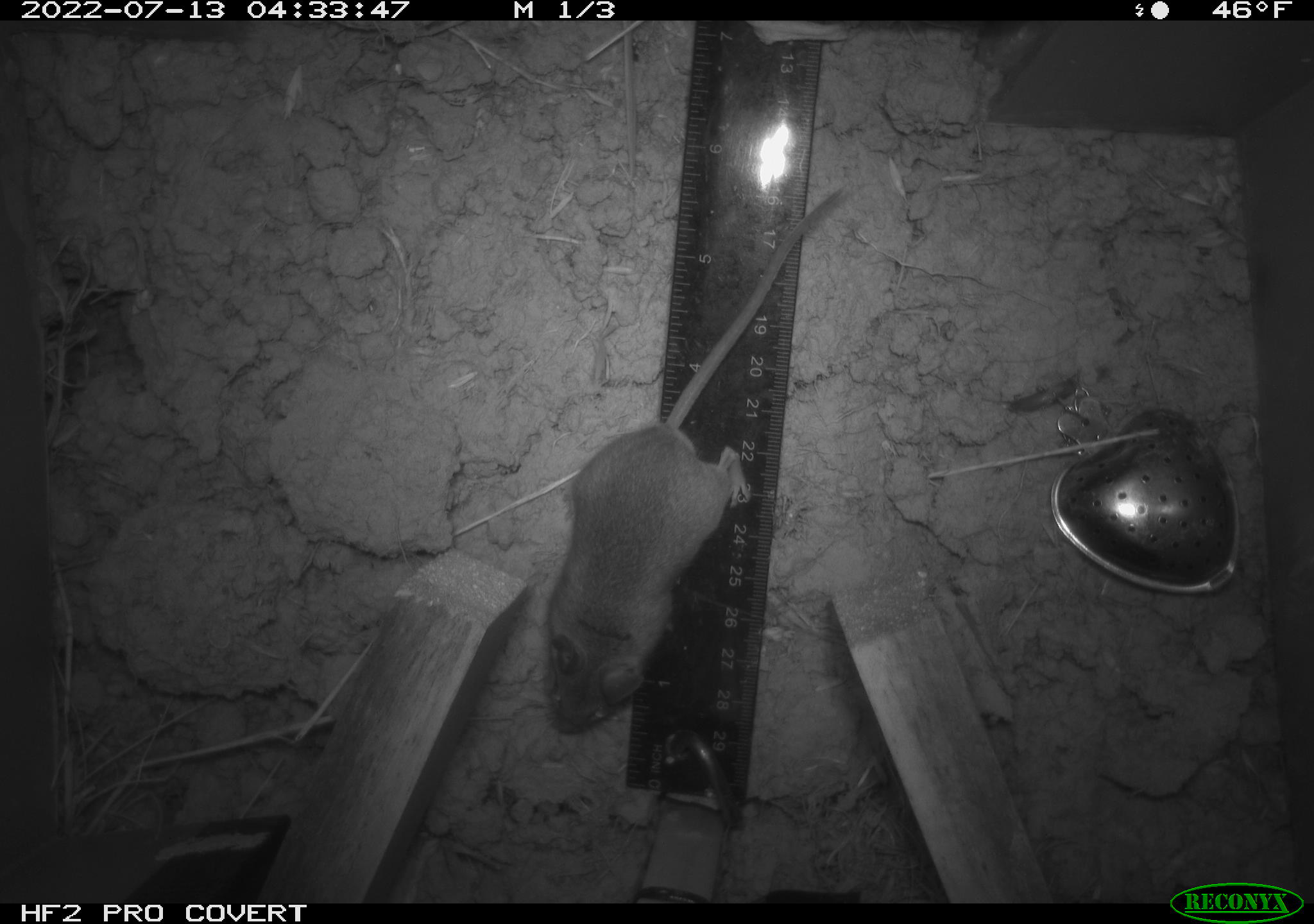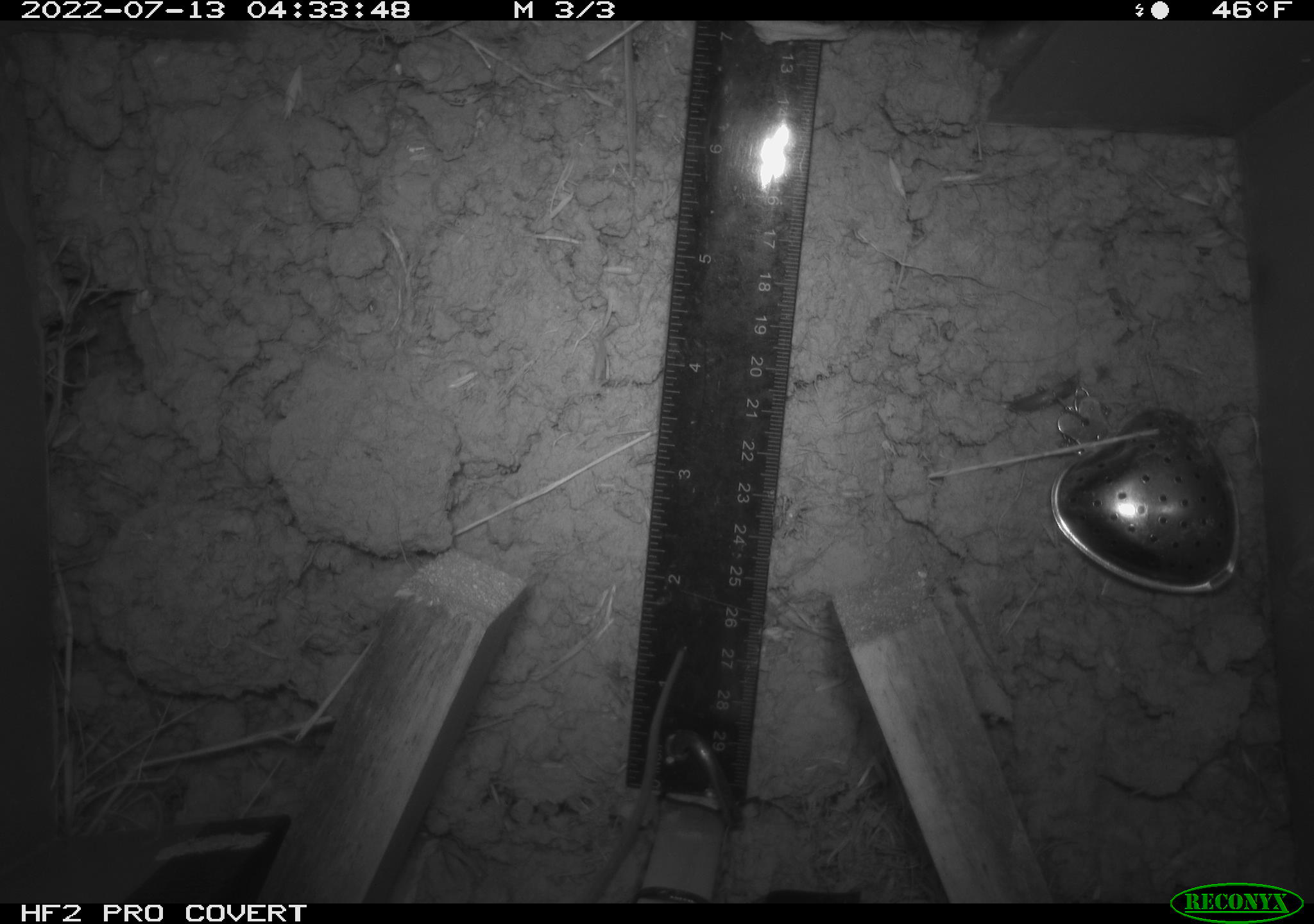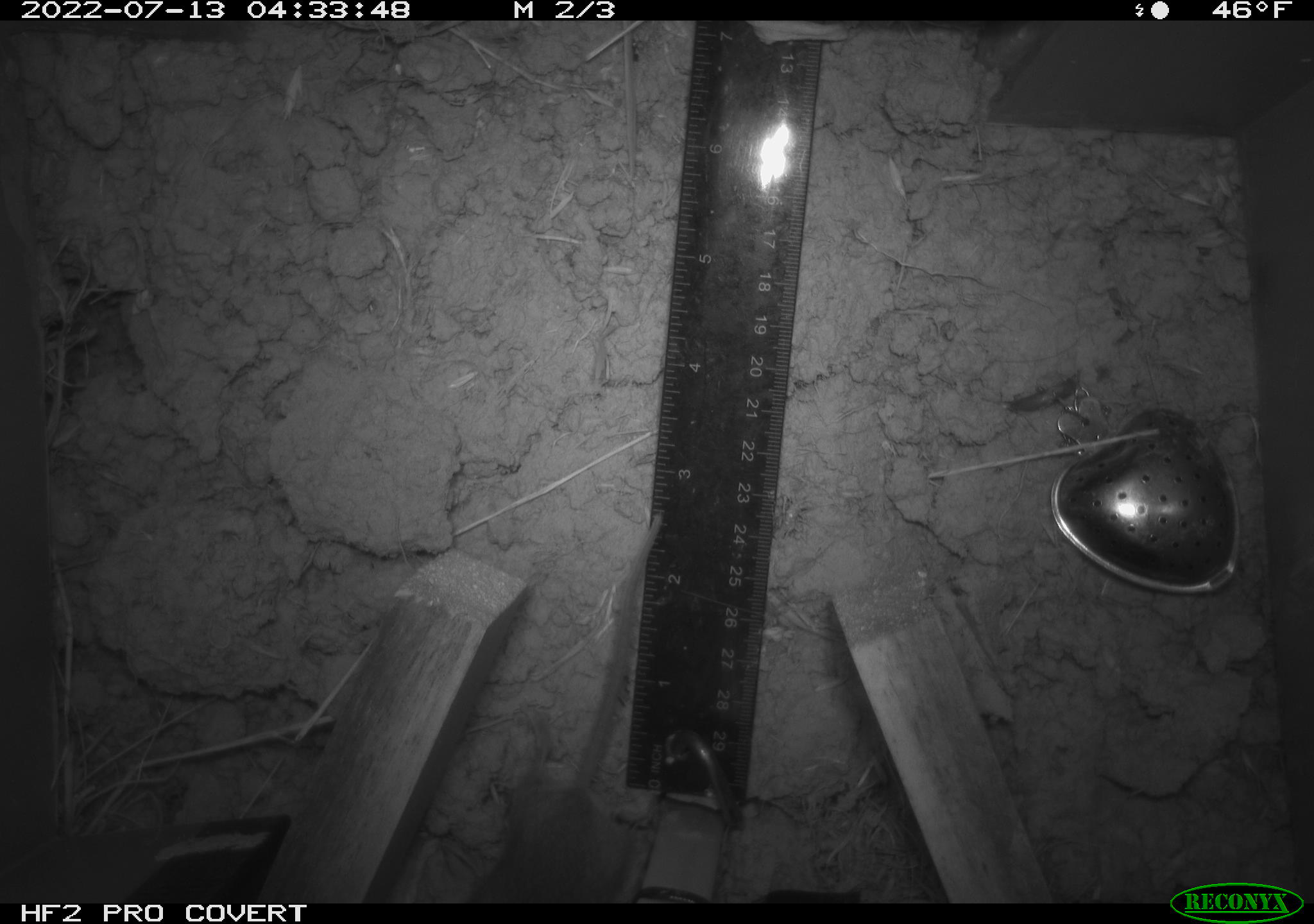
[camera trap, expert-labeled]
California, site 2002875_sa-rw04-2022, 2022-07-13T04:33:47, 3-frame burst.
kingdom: Animalia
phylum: Chordata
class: Mammalia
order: Rodentia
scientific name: Rodentia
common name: mouse species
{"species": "mouse species (Rodentia)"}